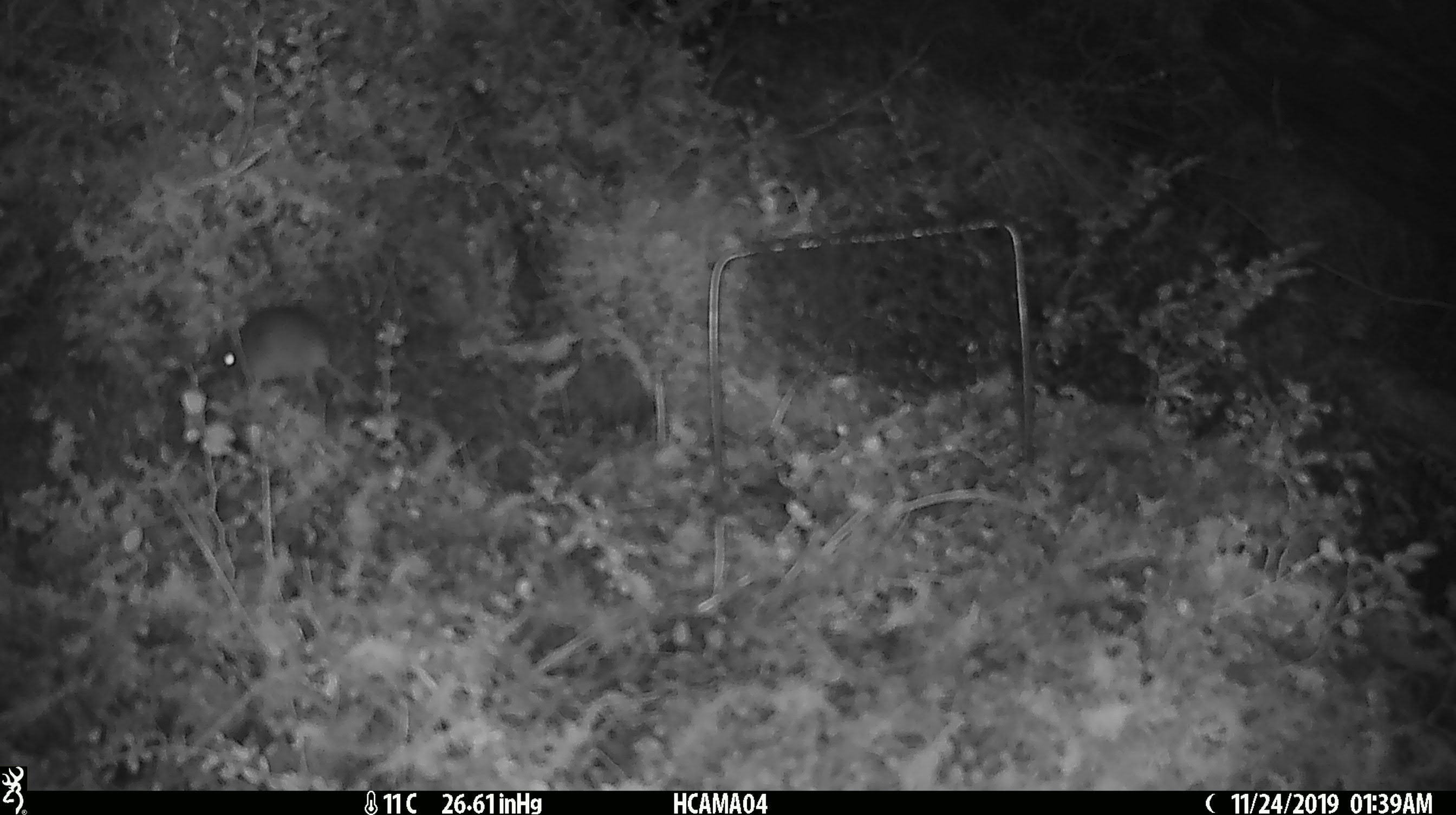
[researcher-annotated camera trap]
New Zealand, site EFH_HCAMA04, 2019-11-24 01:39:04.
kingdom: Animalia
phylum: Chordata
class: Mammalia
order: Rodentia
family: Muridae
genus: Mus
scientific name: Mus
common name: mouse